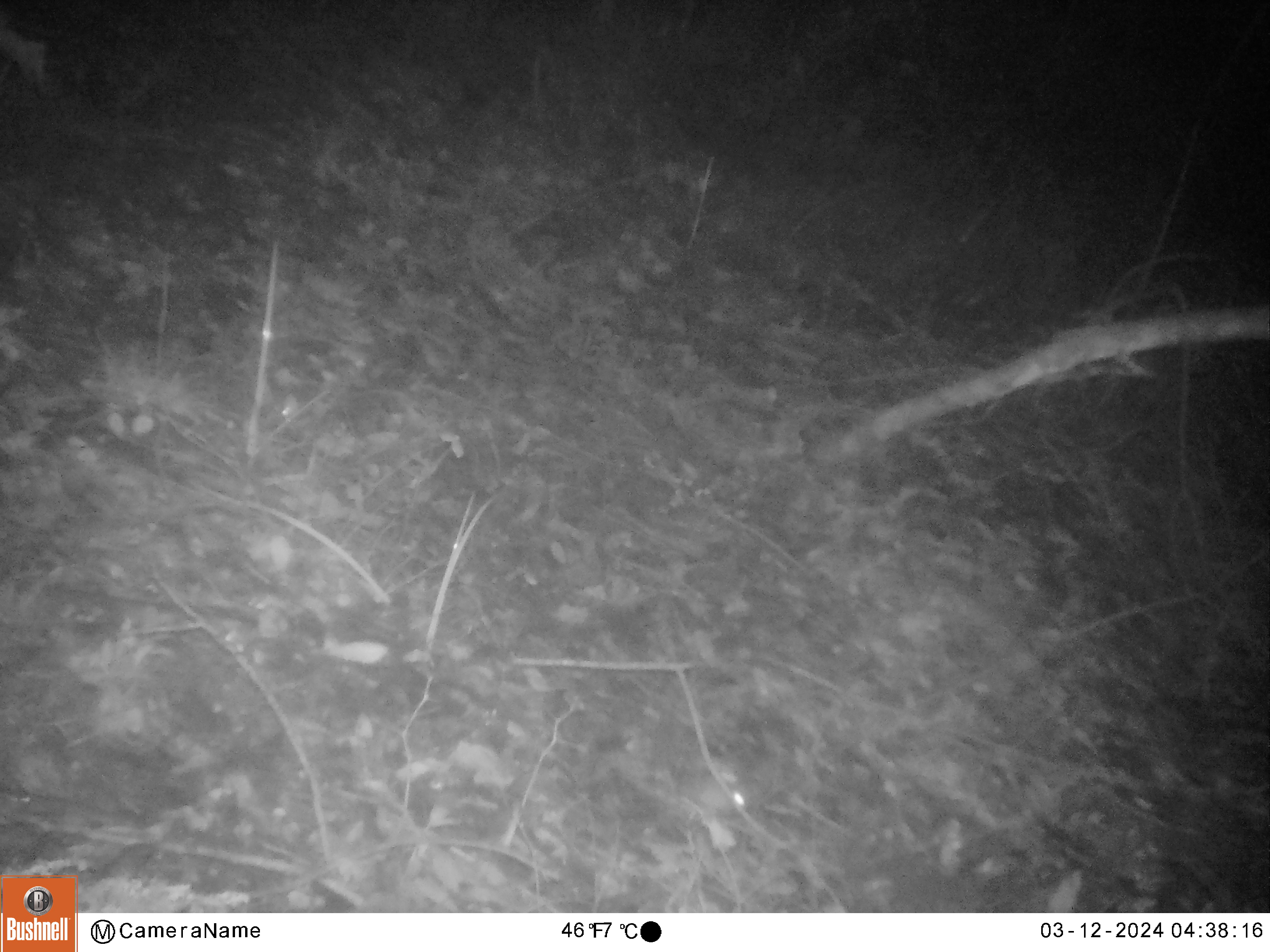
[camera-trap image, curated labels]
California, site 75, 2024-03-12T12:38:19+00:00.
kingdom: Animalia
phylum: Chordata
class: Mammalia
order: Rodentia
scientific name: Rodentia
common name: mouse or rat